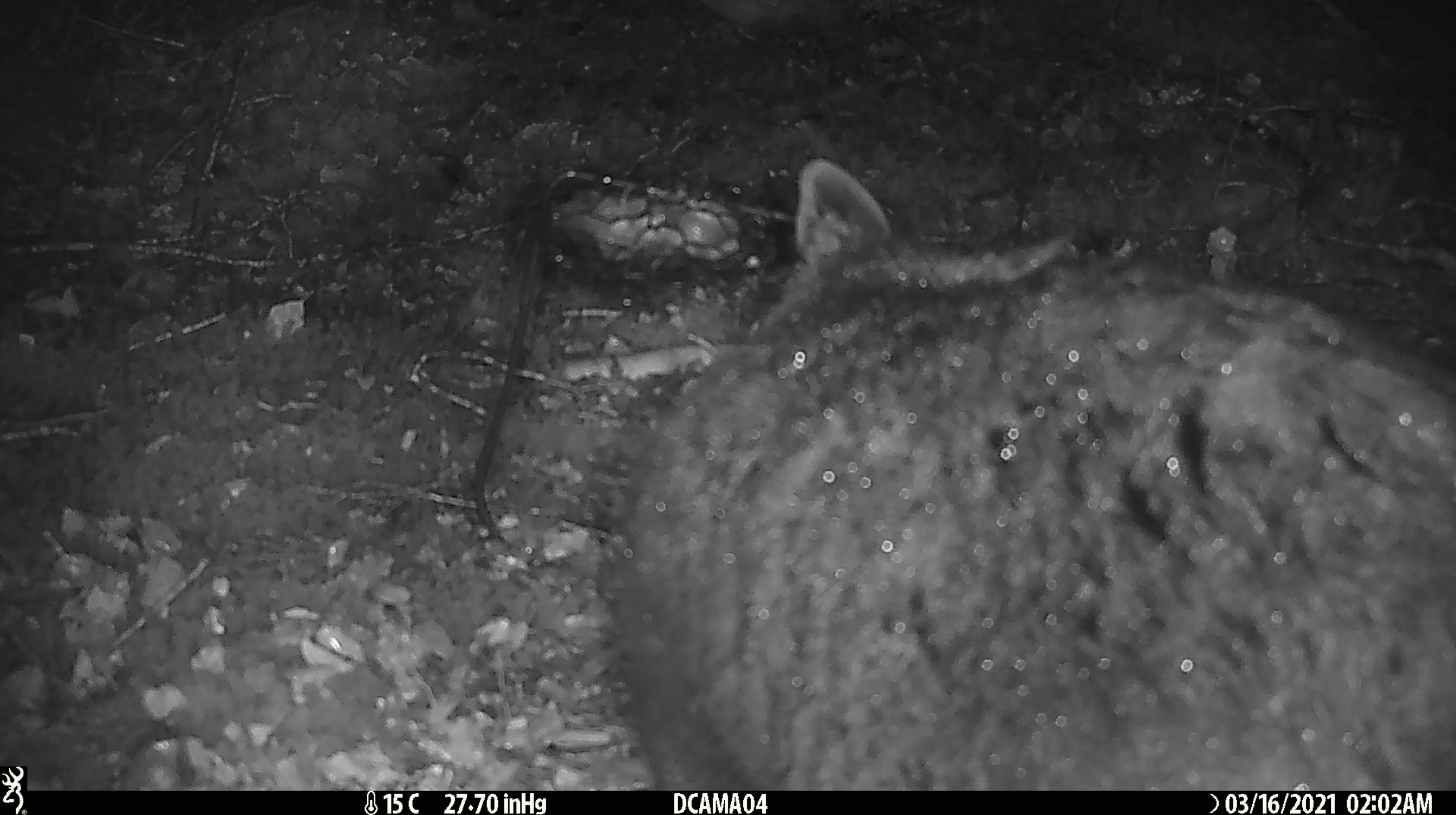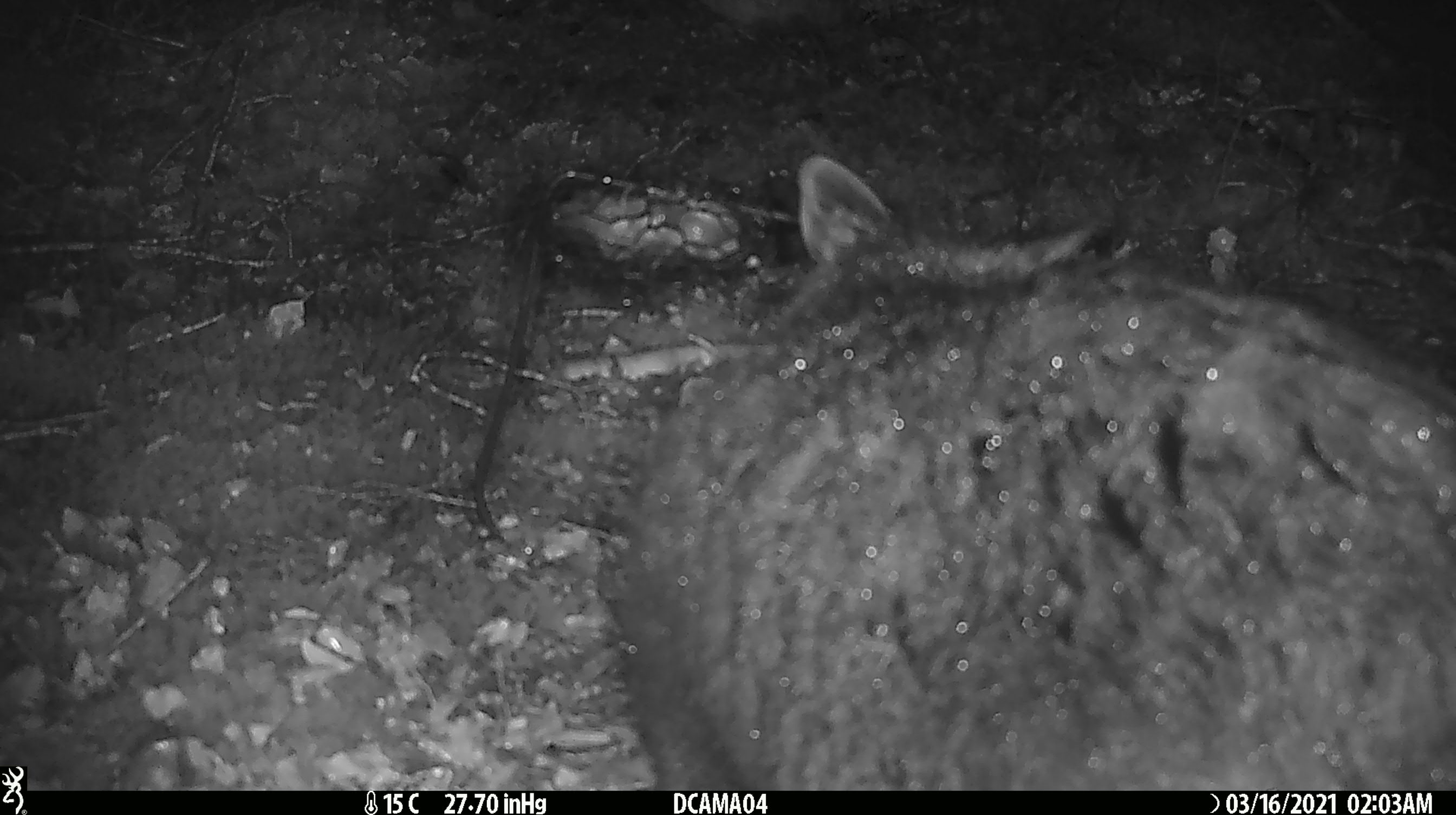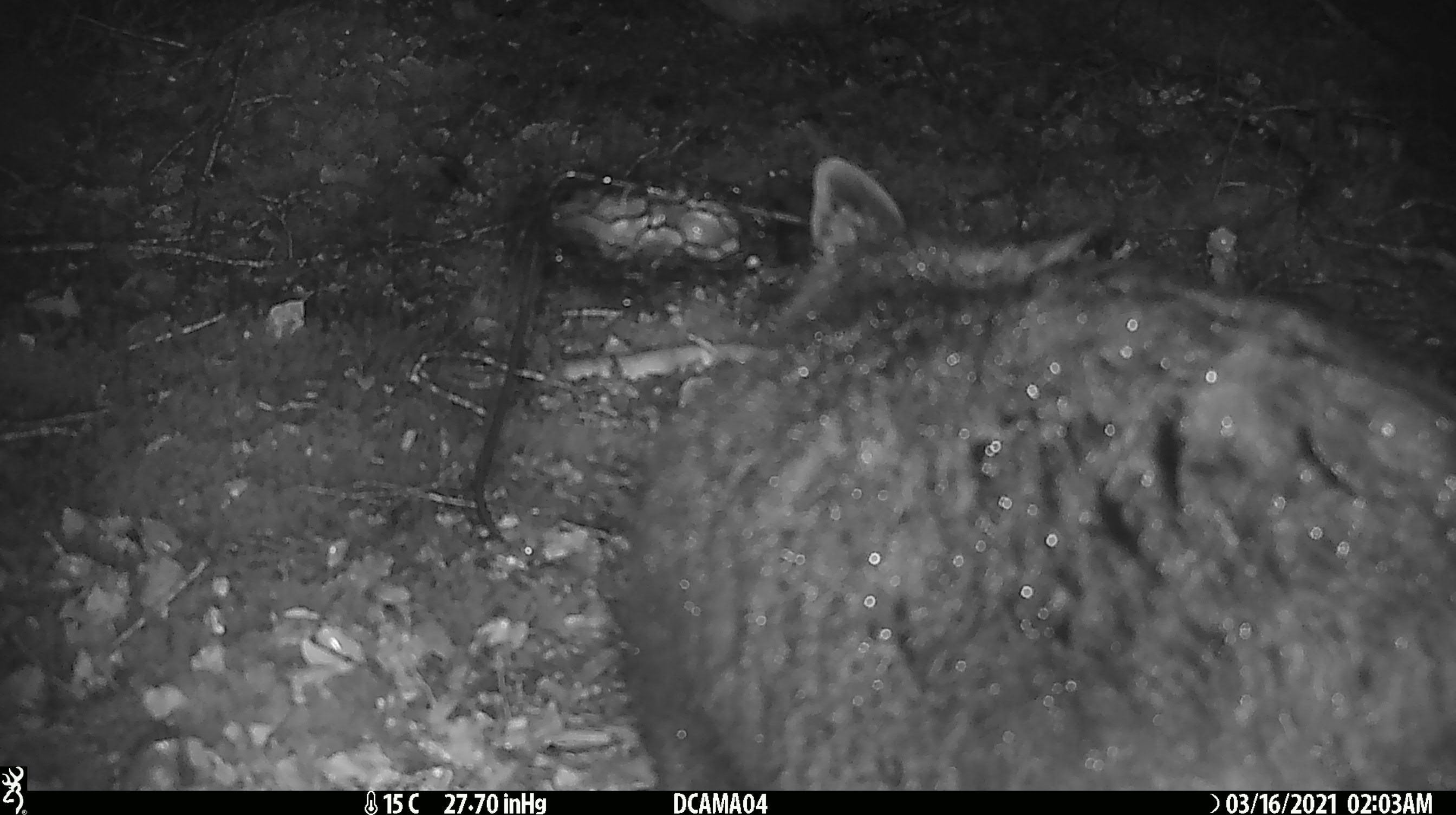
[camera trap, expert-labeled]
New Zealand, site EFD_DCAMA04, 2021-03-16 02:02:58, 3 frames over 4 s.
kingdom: Animalia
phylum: Chordata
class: Mammalia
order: Diprotodontia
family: Phalangeridae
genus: Trichosurus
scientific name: Trichosurus vulpecula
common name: common brushtail possum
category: possum